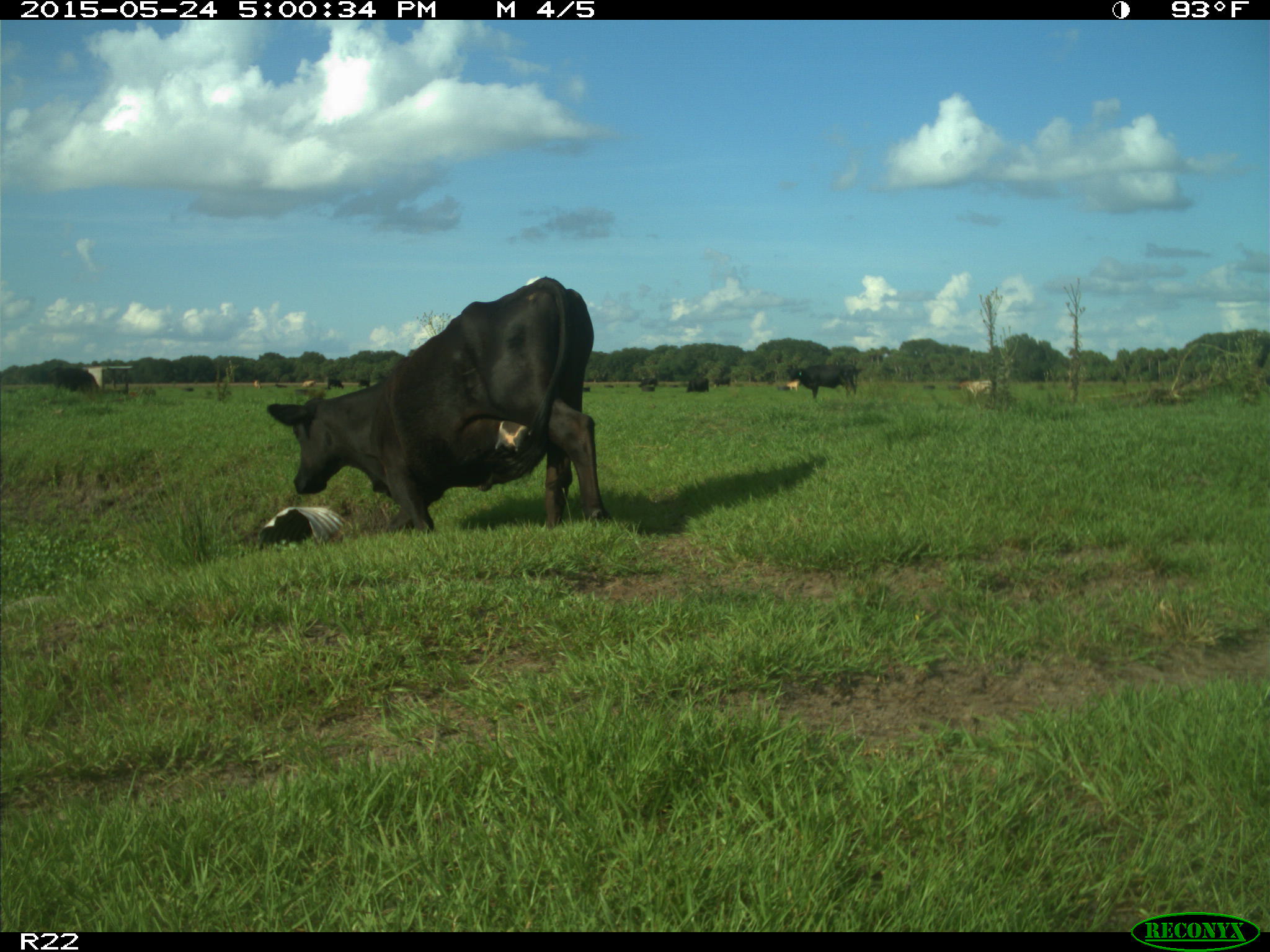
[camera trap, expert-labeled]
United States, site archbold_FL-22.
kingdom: Animalia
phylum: Chordata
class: Mammalia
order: Artiodactyla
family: Bovidae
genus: Bos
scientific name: Bos taurus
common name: domestic cow